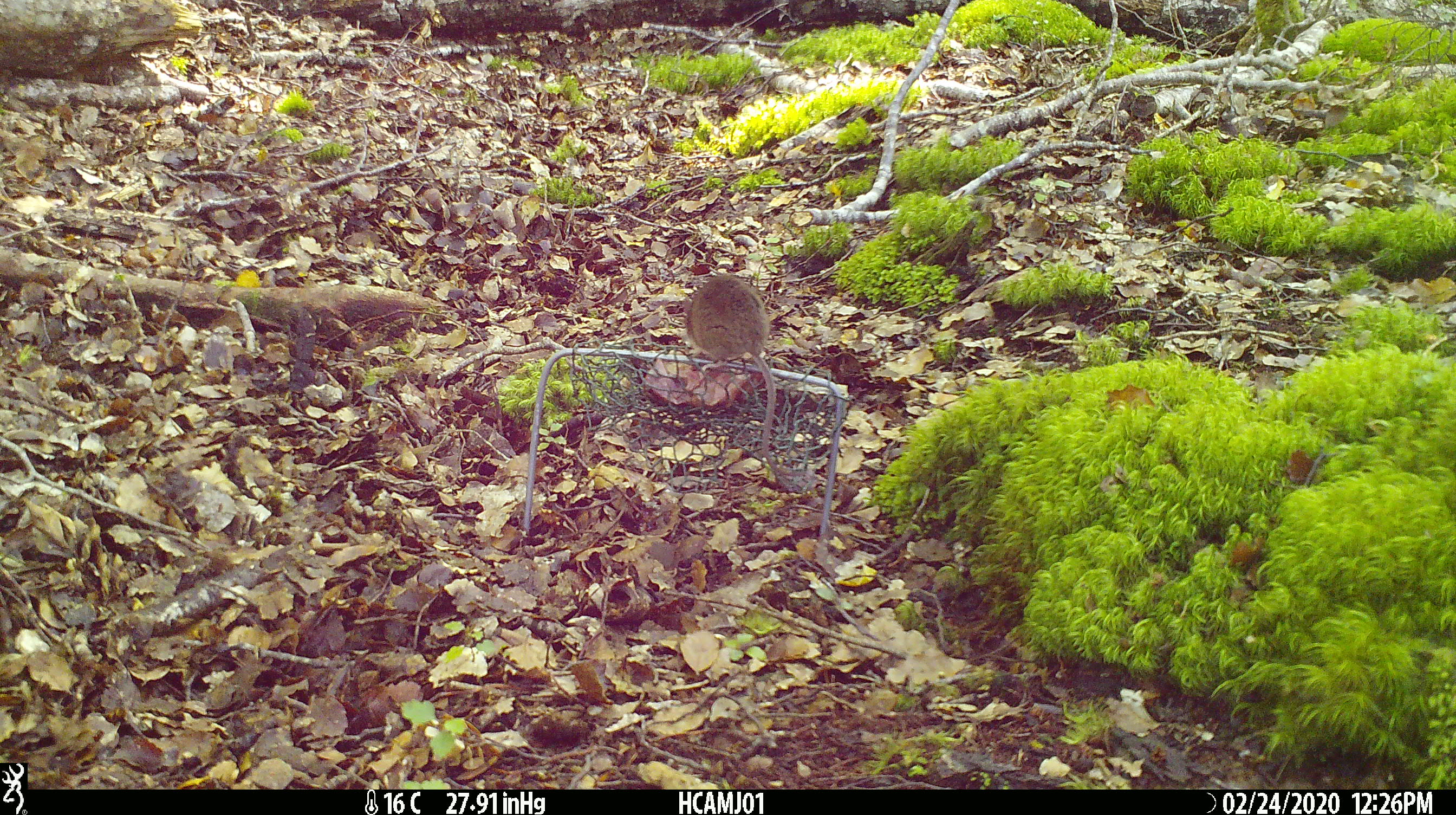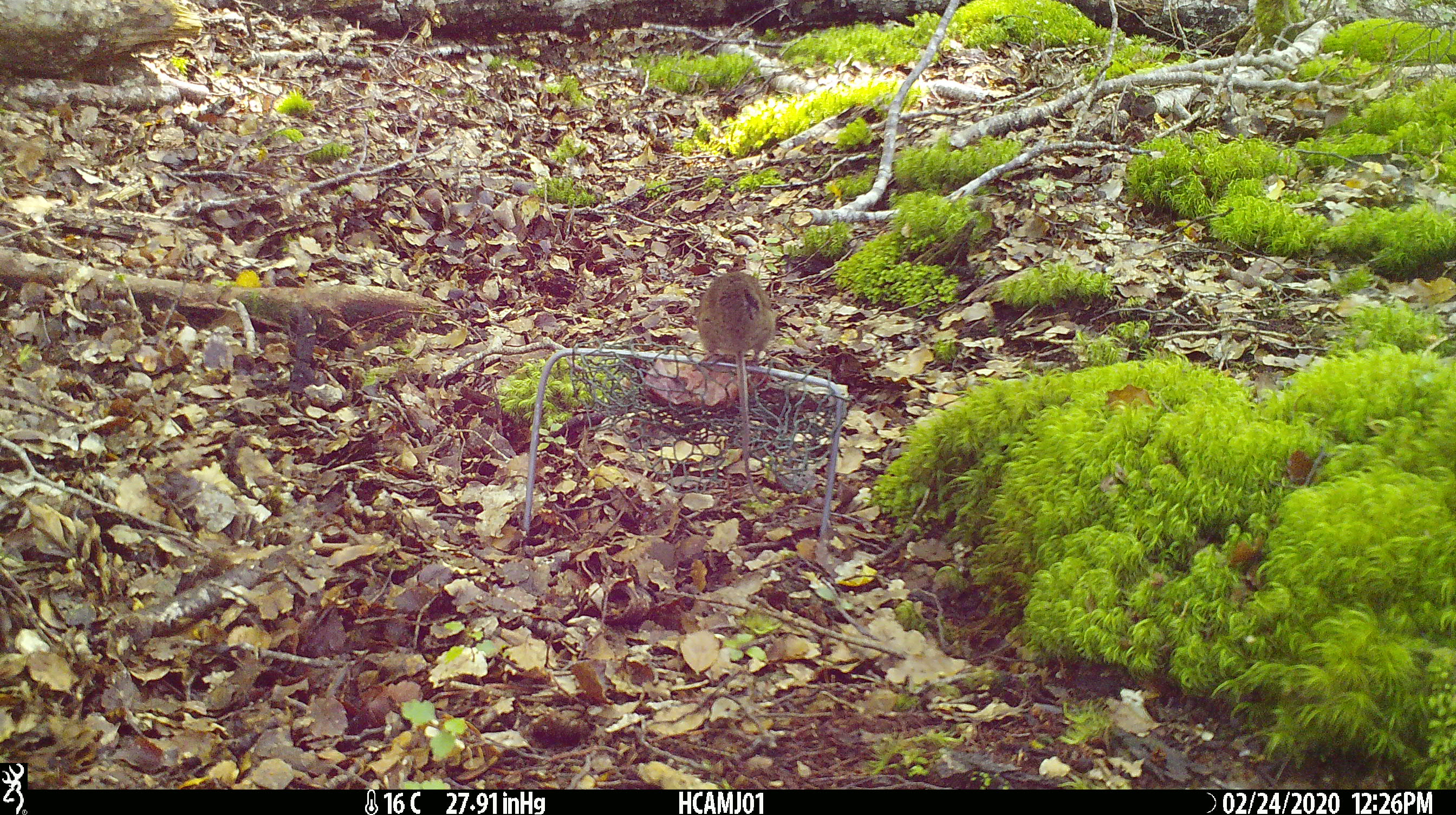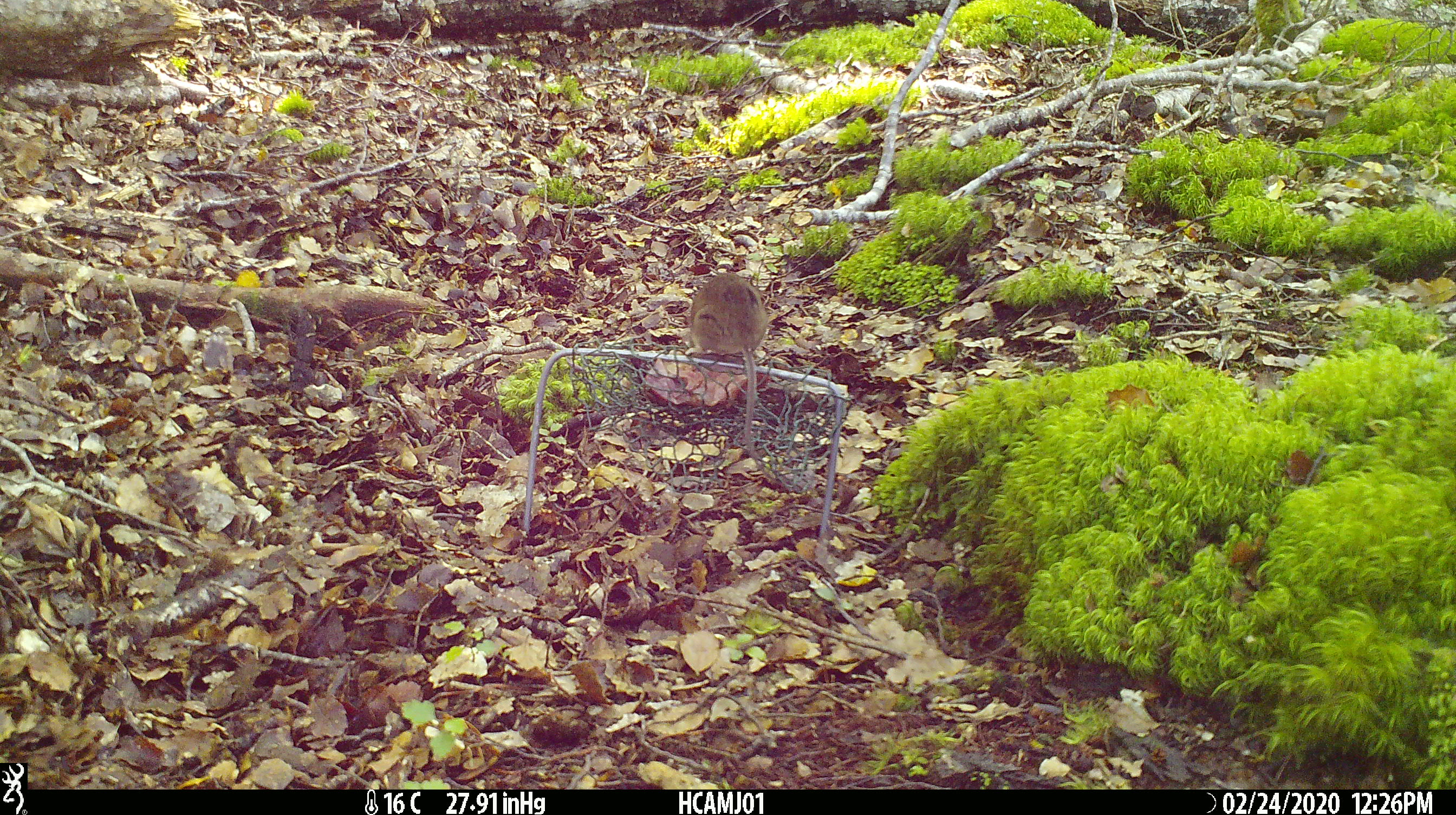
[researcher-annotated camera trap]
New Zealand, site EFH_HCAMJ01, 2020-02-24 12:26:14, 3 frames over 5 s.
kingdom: Animalia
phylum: Chordata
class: Mammalia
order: Rodentia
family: Muridae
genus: Mus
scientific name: Mus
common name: mouse